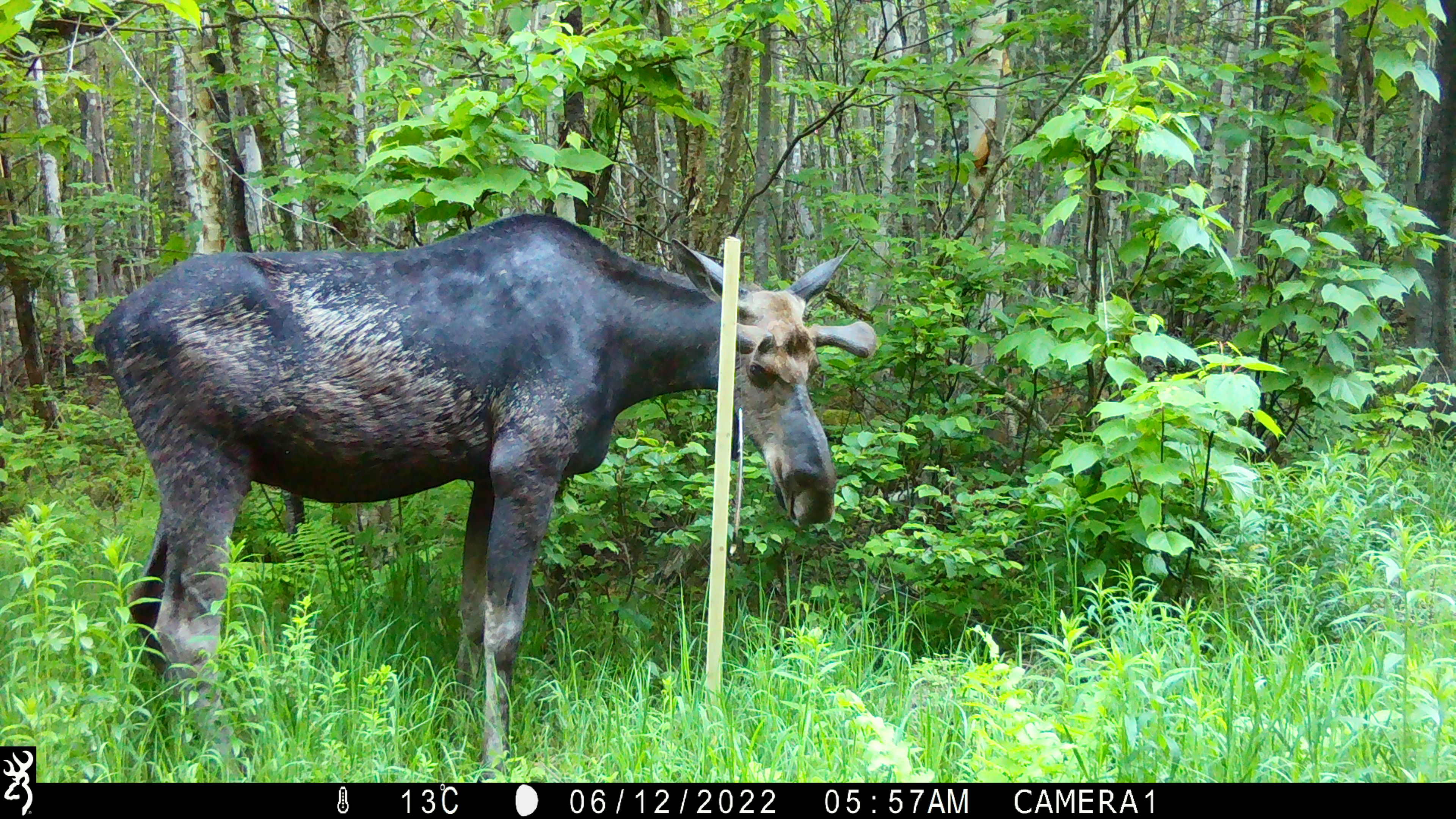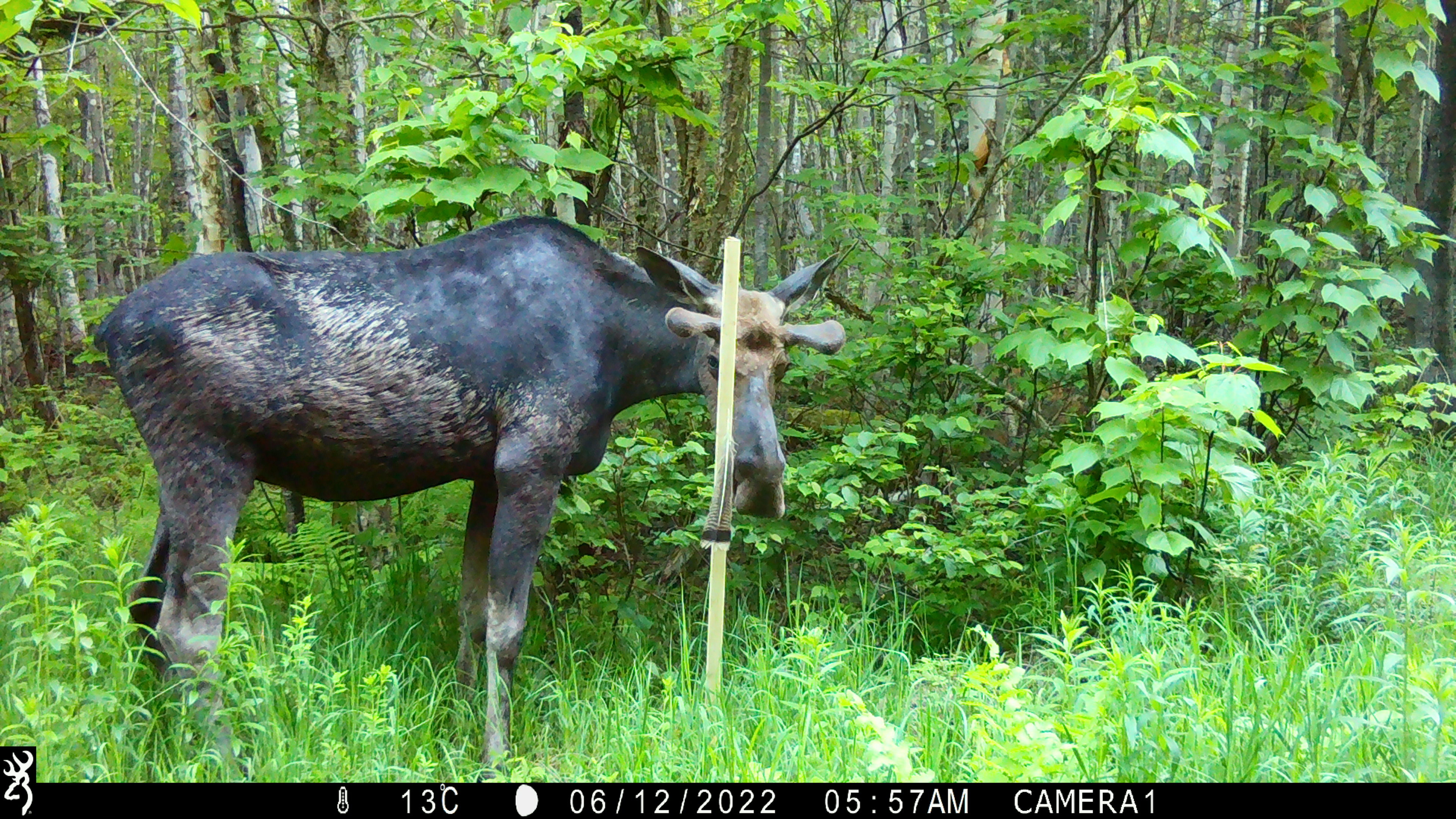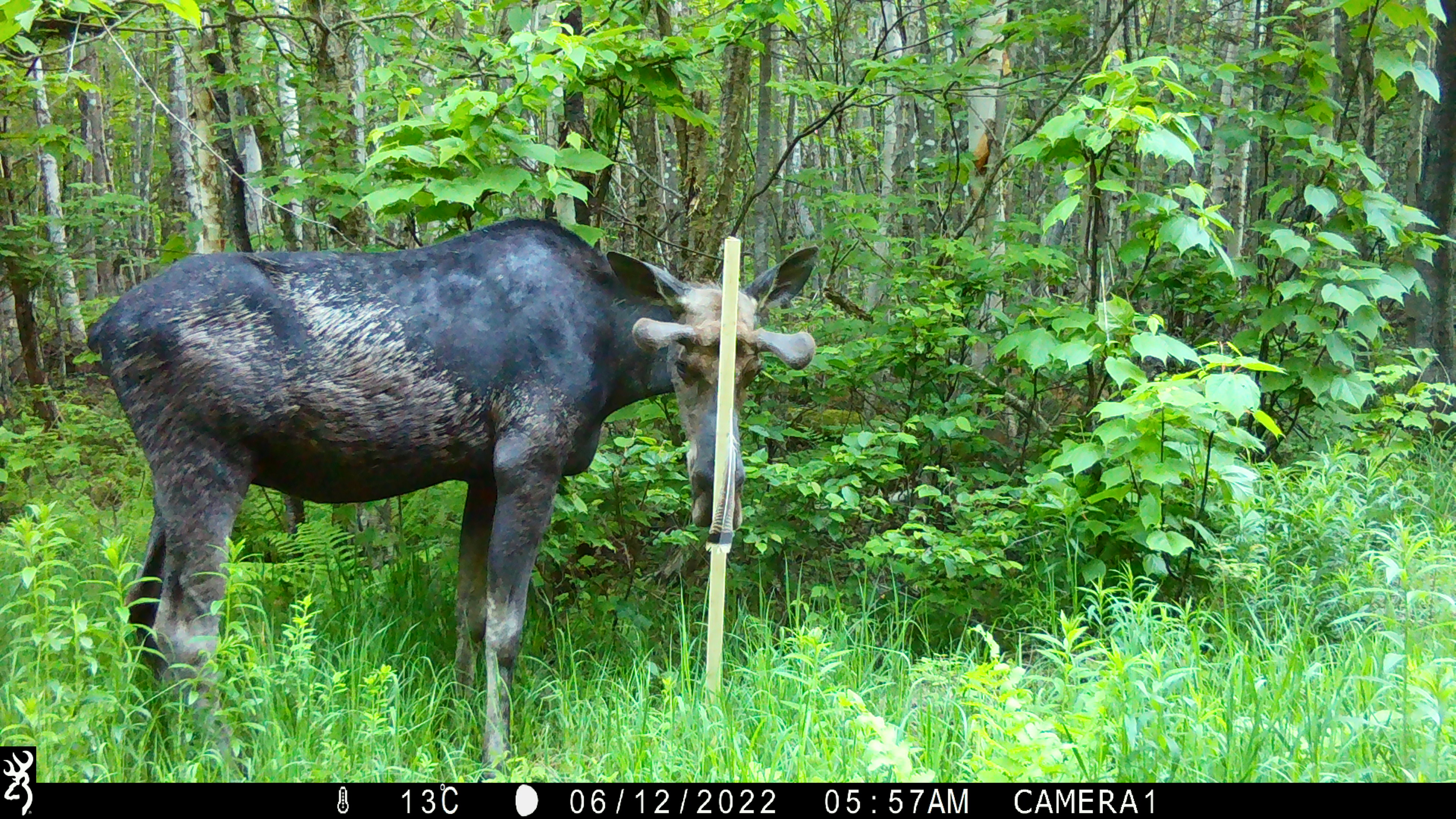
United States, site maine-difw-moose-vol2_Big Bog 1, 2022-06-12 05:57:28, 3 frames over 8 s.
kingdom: Animalia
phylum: Chordata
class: Mammalia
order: Artiodactyla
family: Cervidae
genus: Alces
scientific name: Alces alces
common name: moose